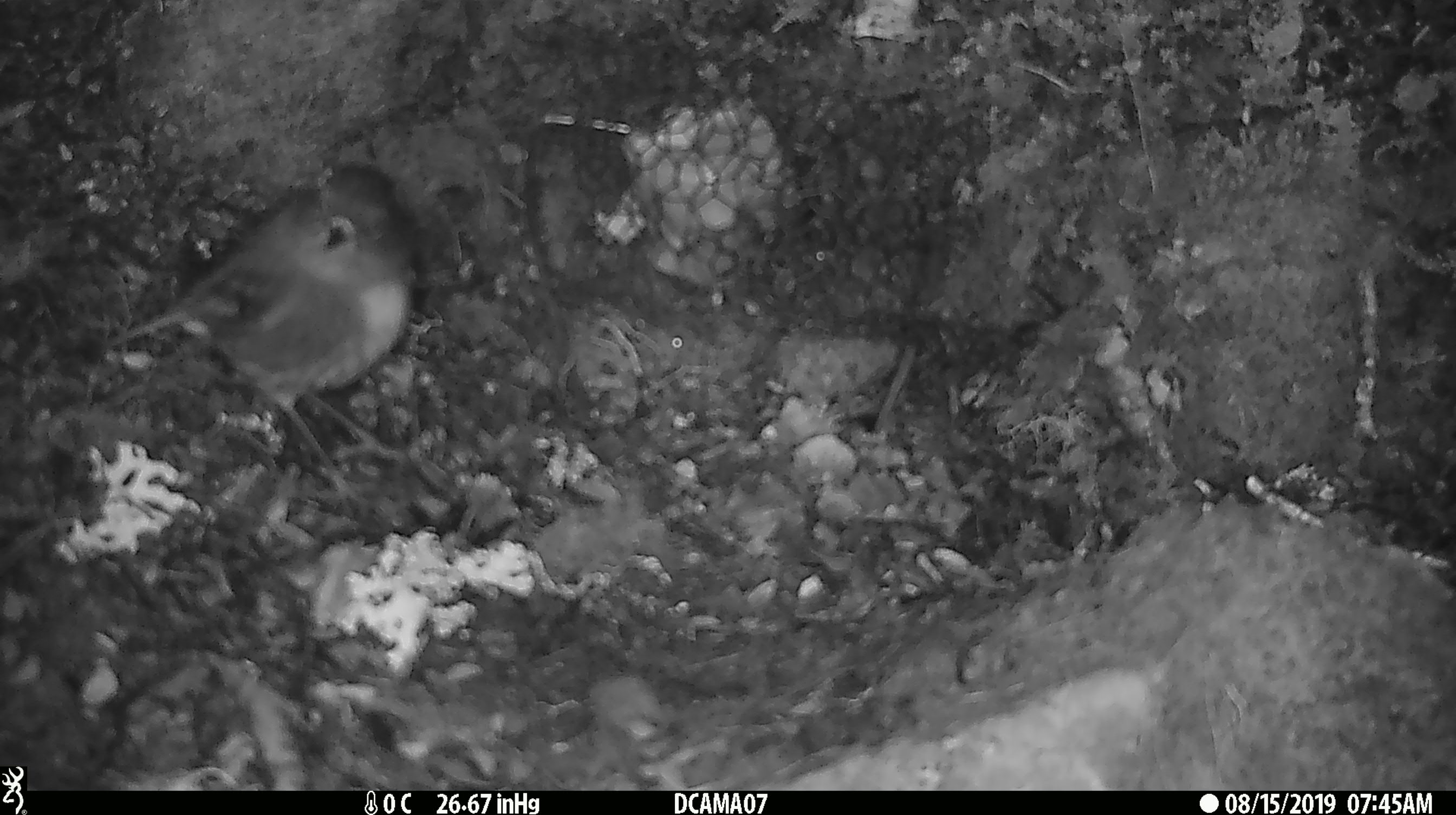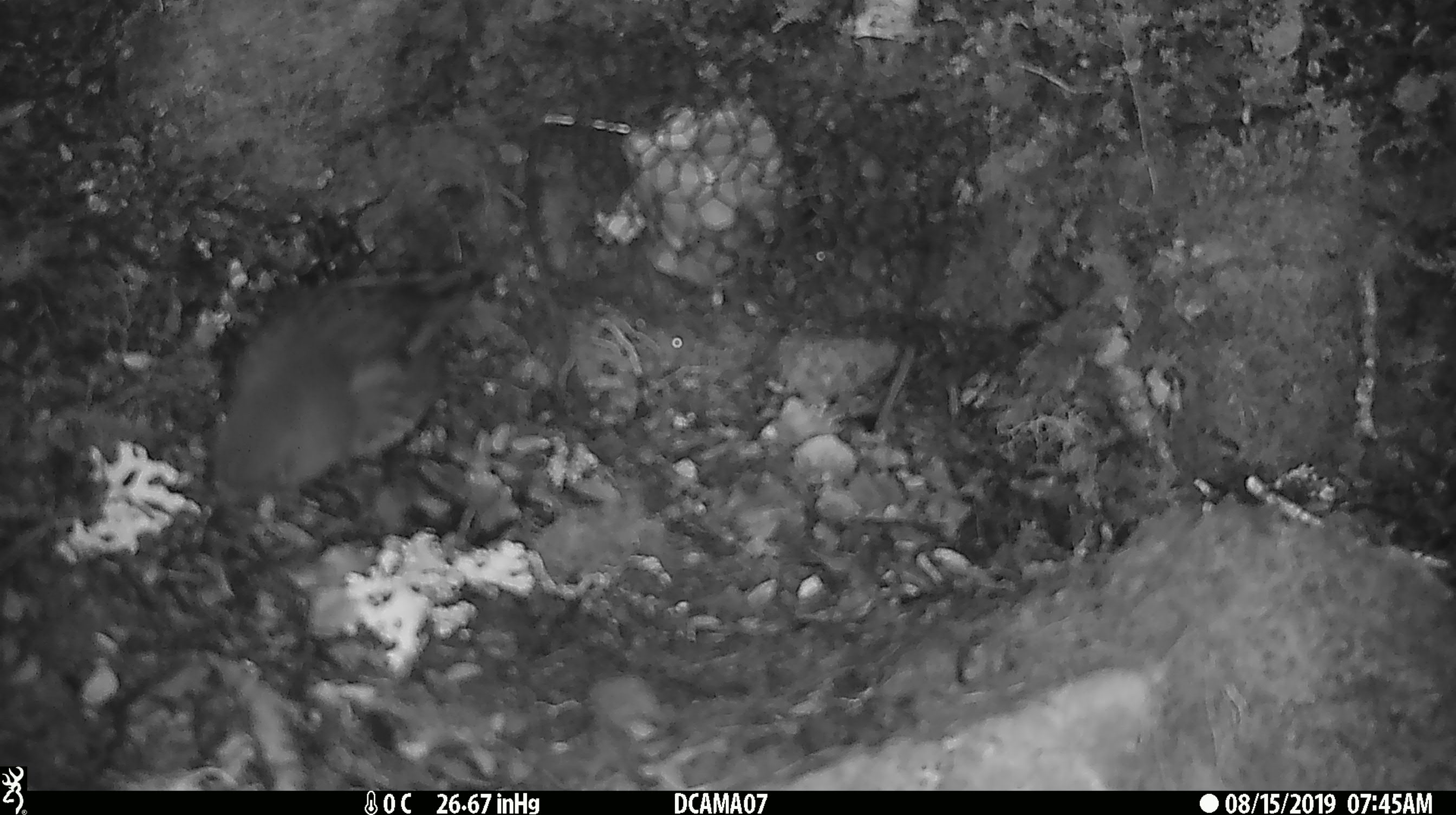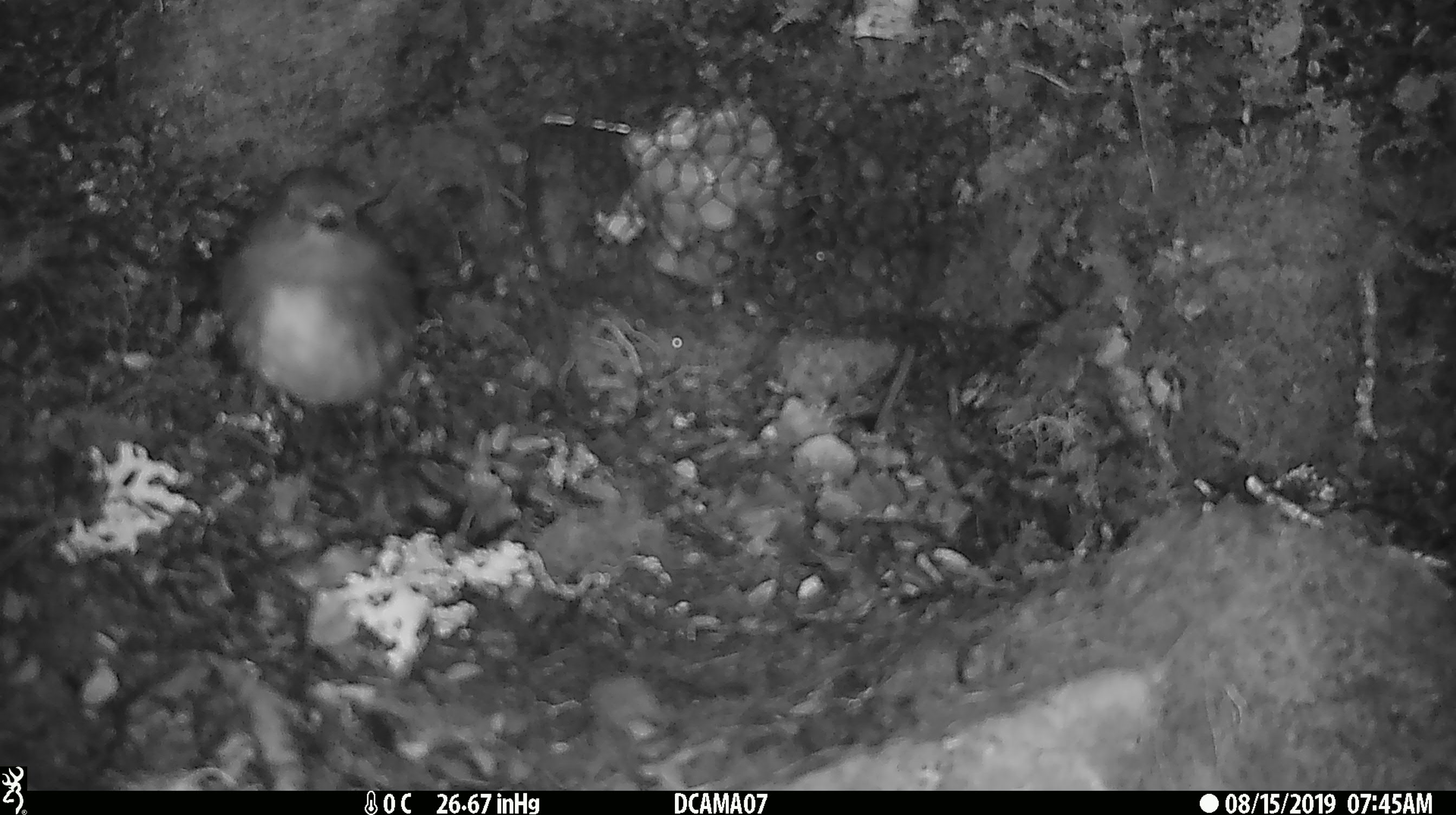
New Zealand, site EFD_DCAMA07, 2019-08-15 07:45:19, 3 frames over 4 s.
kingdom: Animalia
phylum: Chordata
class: Aves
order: Passeriformes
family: Petroicidae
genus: Petroica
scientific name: Petroica australis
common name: new zealand robin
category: robin